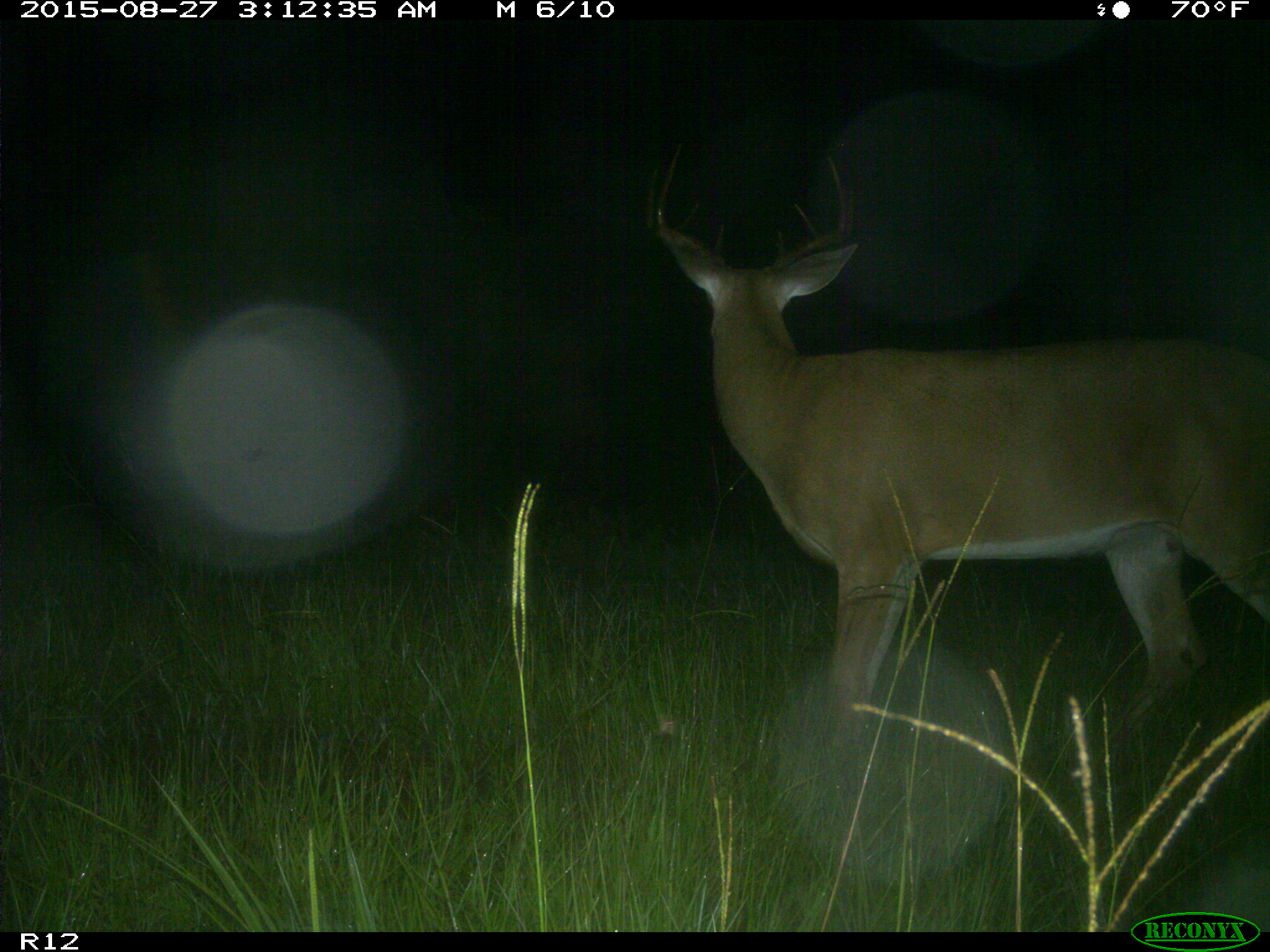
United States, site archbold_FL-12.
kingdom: Animalia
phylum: Chordata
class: Mammalia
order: Artiodactyla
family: Cervidae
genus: Odocoileus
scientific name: Odocoileus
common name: deer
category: unidentified deer